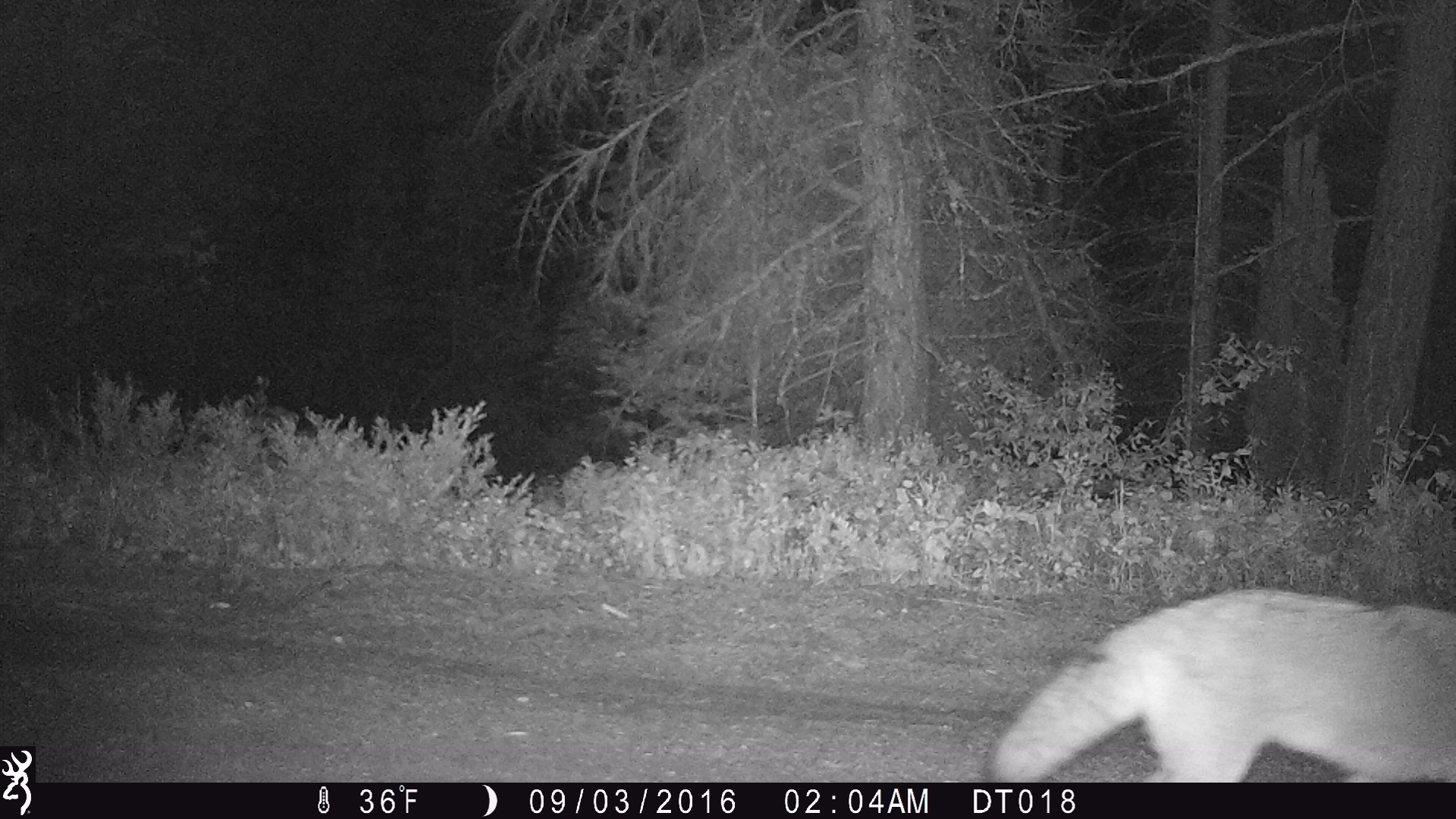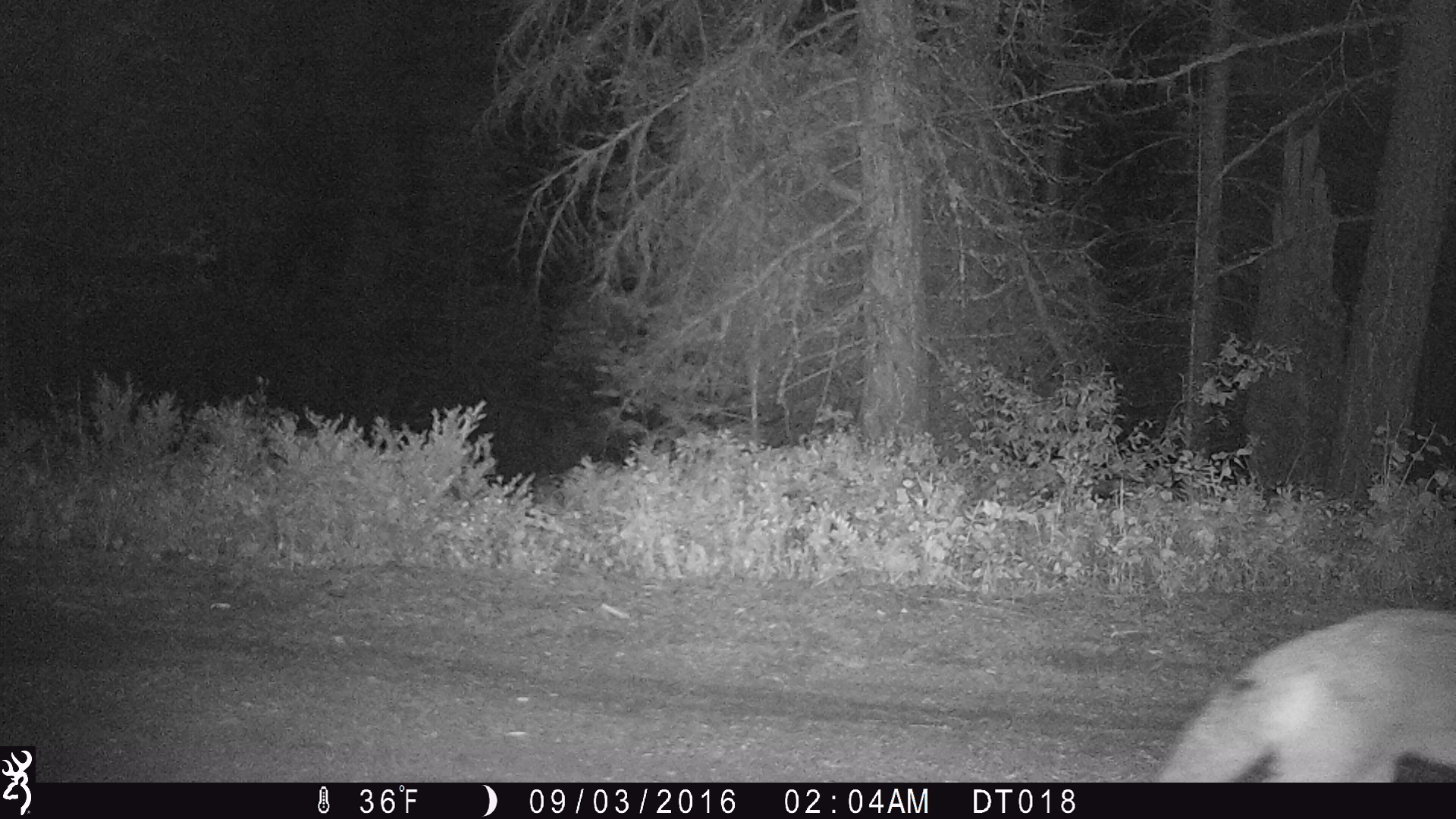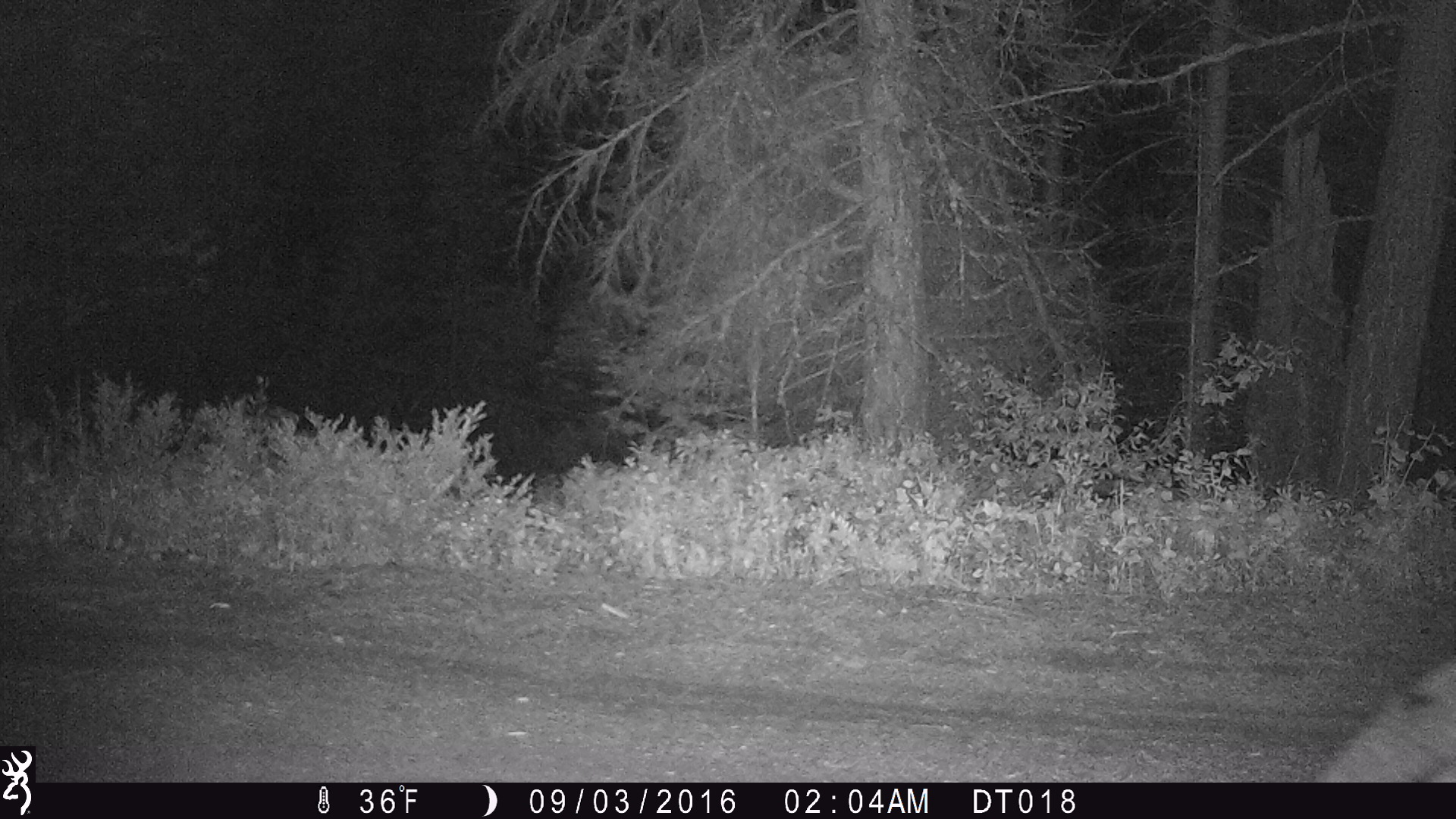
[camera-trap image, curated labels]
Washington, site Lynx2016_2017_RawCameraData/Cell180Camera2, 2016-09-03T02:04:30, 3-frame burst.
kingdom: Animalia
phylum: Chordata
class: Mammalia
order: Carnivora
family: Canidae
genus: Canis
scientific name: Canis latrans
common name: coyote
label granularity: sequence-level